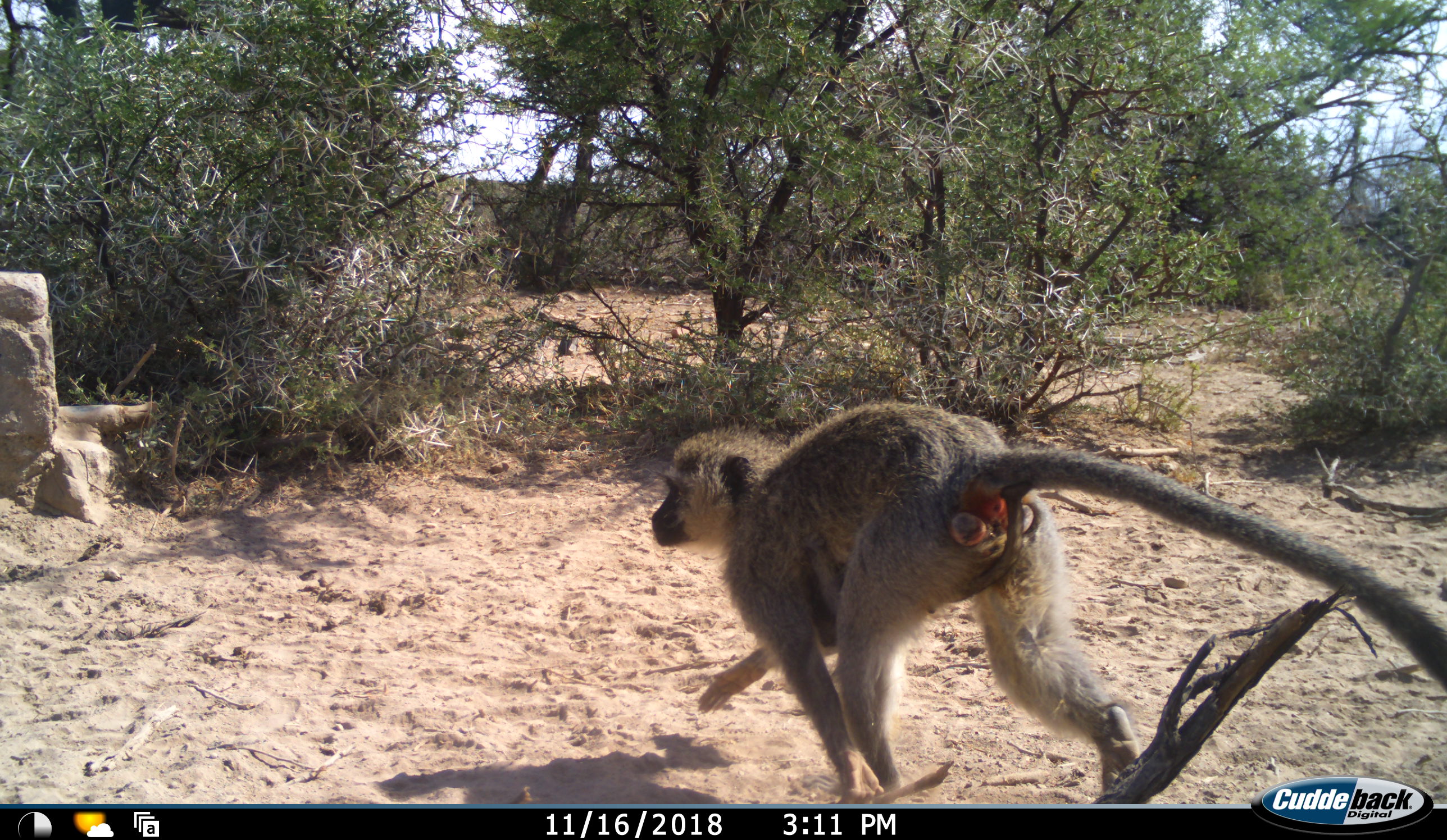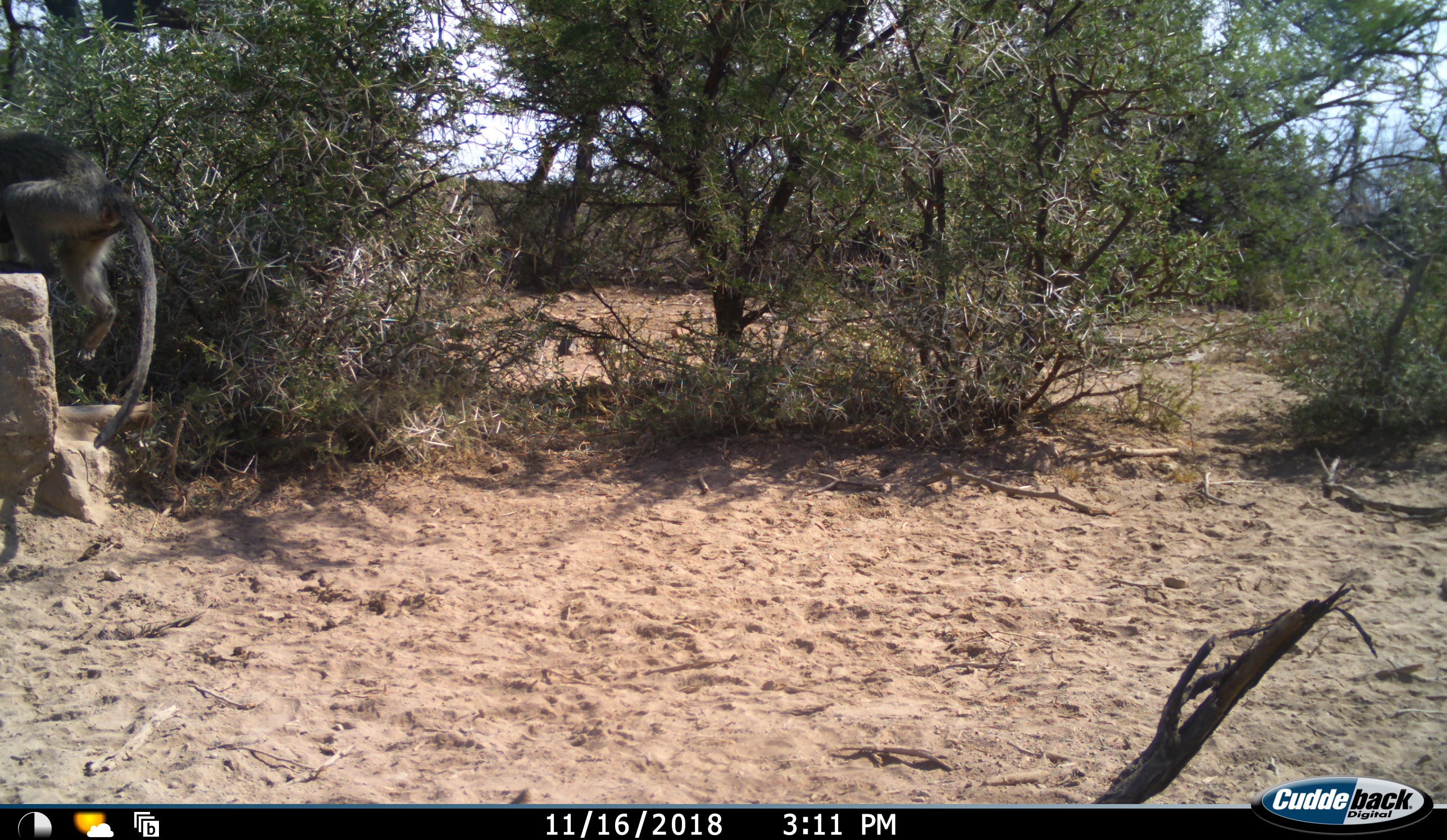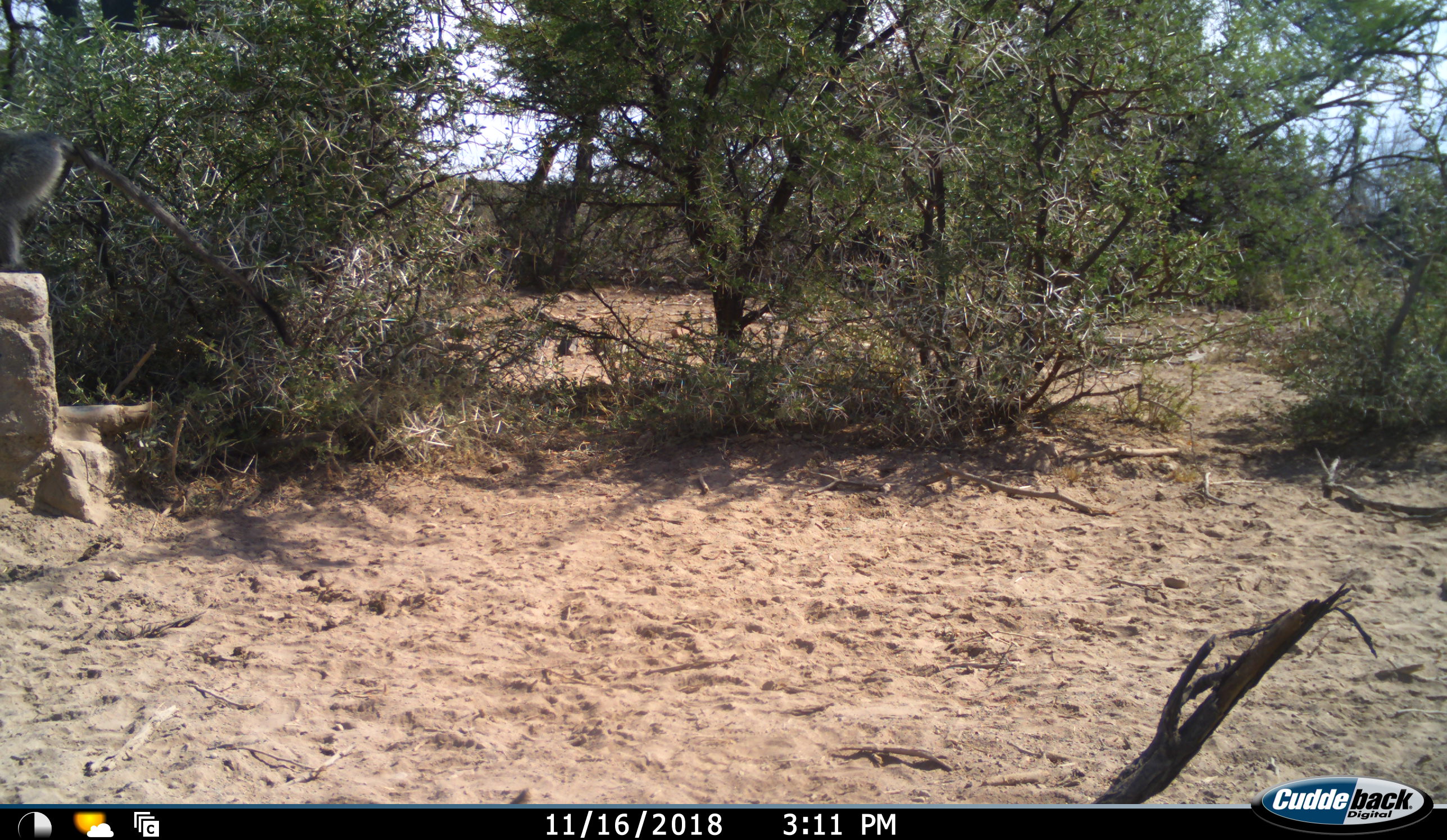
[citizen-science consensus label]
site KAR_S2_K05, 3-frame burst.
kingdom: Animalia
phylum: Chordata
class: Mammalia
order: Primates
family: Cercopithecidae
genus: Chlorocebus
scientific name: Chlorocebus pygerythrus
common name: vervet monkey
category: monkeyvervet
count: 1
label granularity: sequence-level